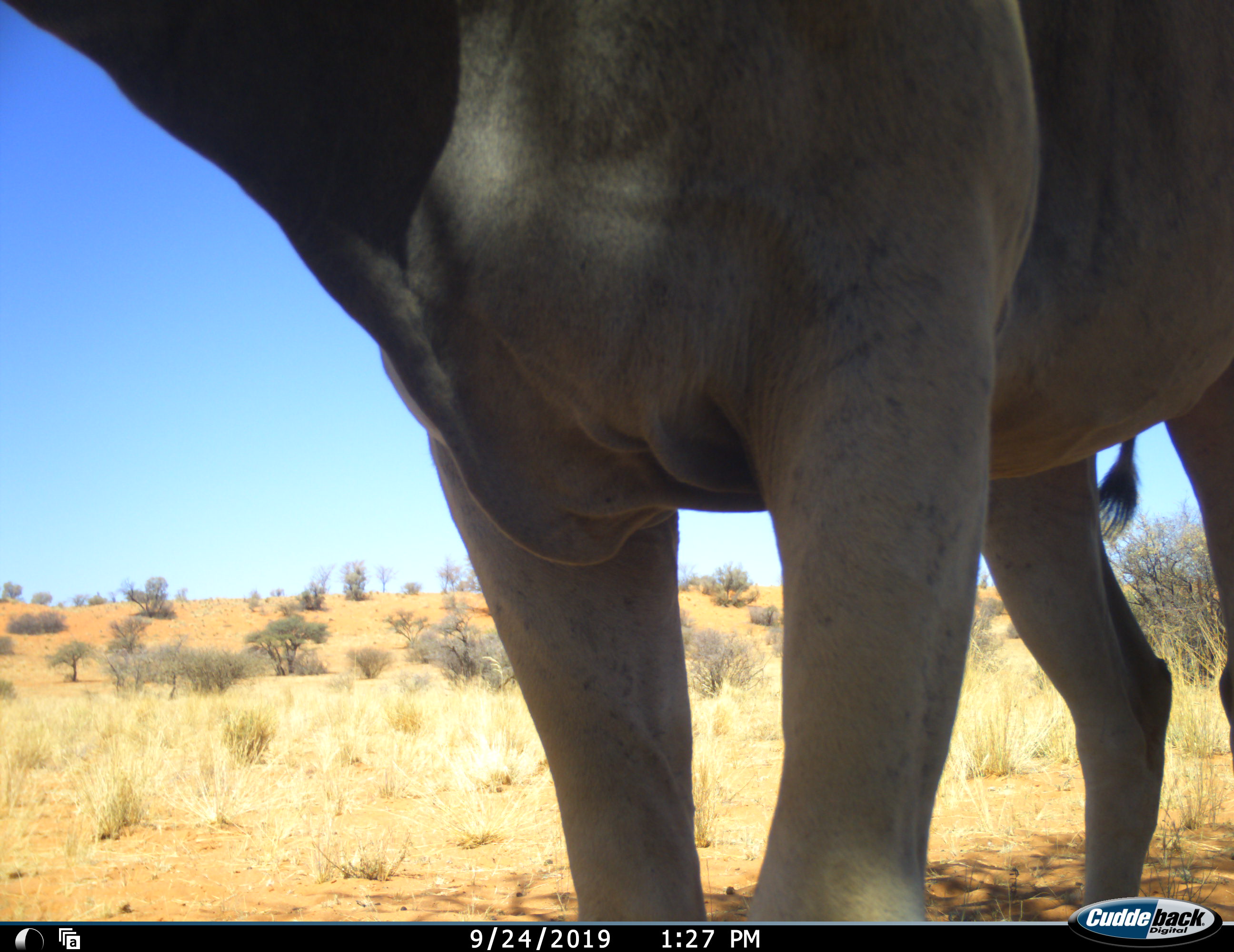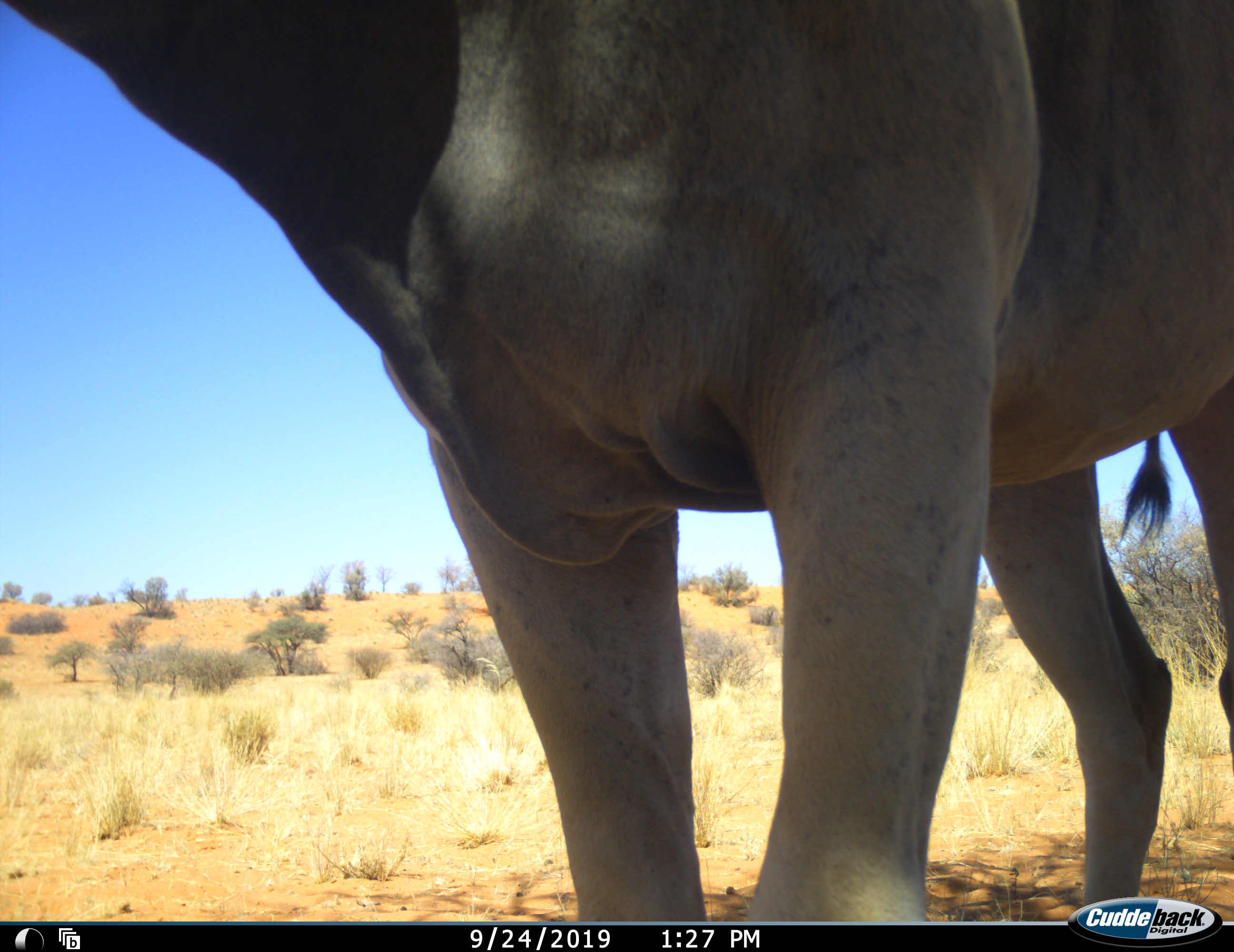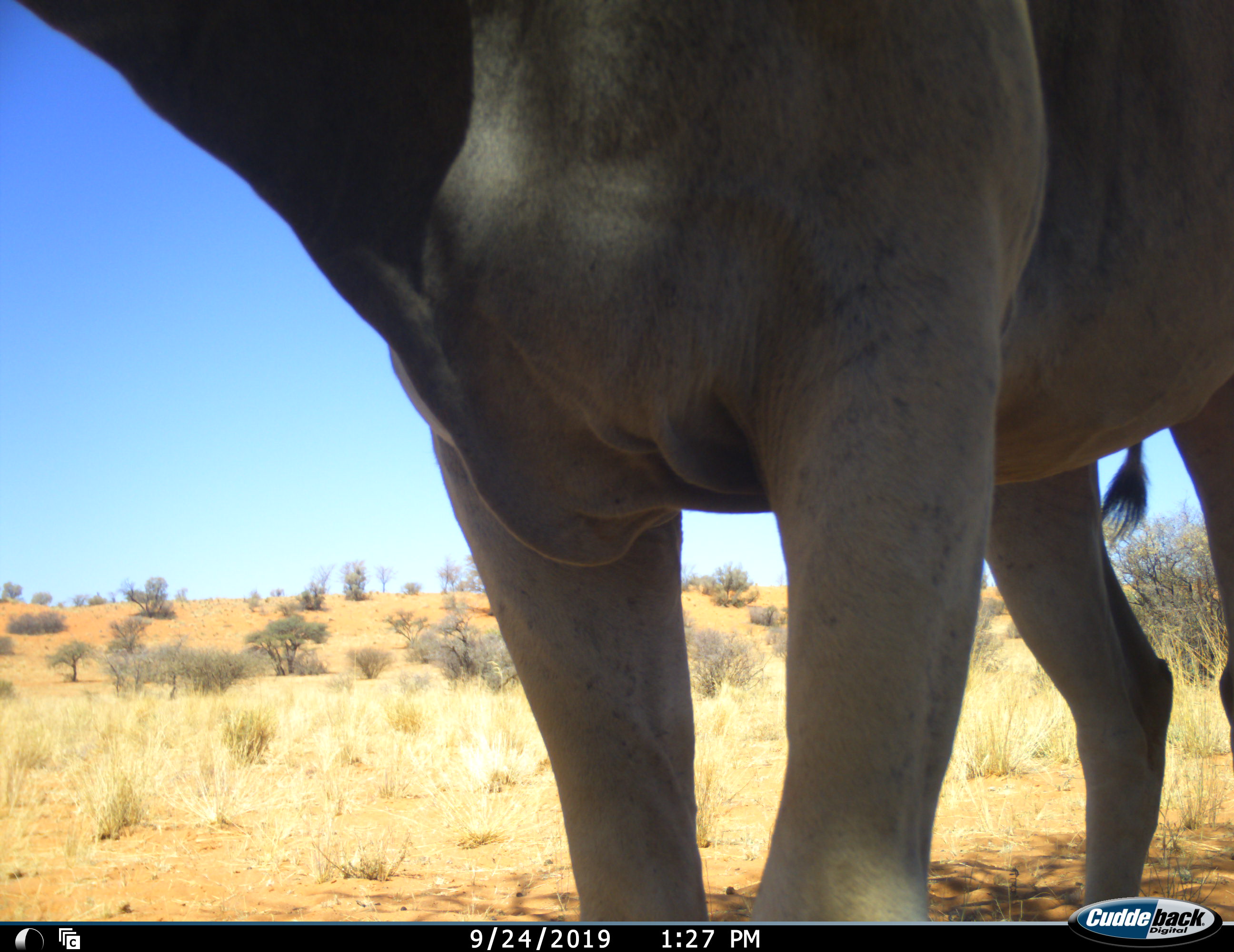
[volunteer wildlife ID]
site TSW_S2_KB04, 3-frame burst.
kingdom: Animalia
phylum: Chordata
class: Mammalia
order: Artiodactyla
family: Bovidae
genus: Tragelaphus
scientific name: Tragelaphus oryx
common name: eland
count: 1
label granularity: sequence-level